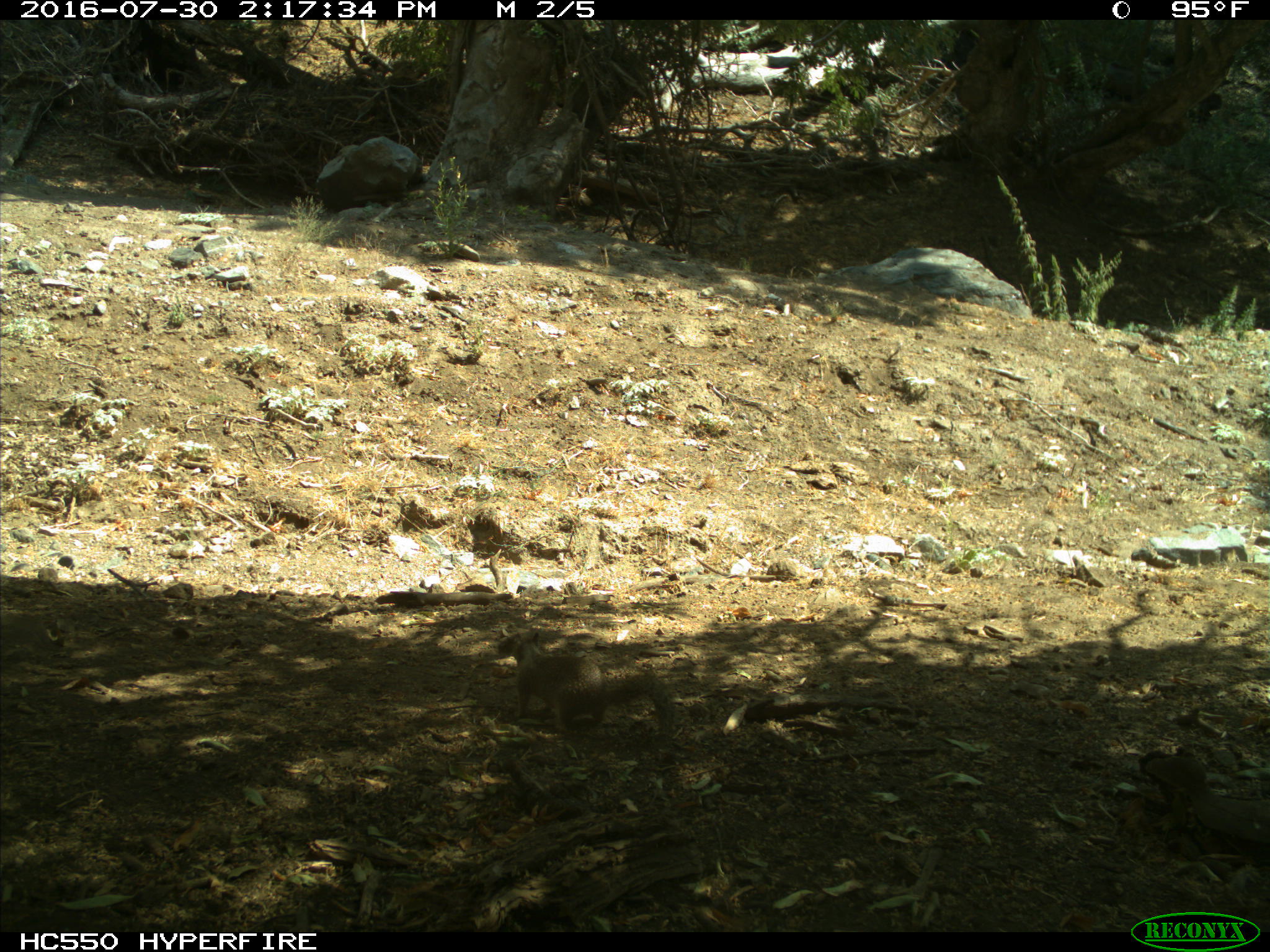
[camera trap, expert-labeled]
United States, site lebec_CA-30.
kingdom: Animalia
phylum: Chordata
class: Mammalia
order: Rodentia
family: Sciuridae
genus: Otospermophilus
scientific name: Otospermophilus beecheyi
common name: california ground squirrel